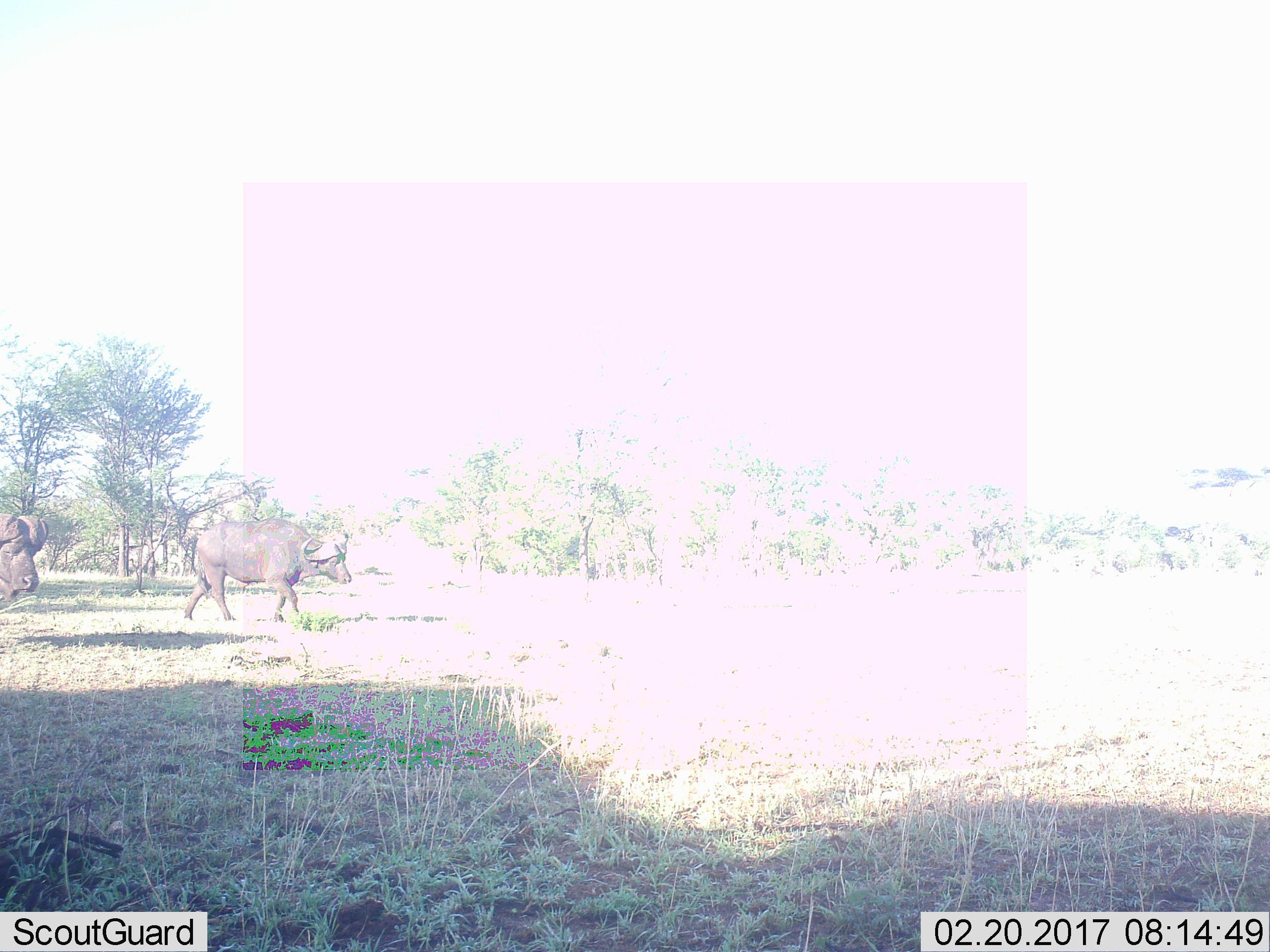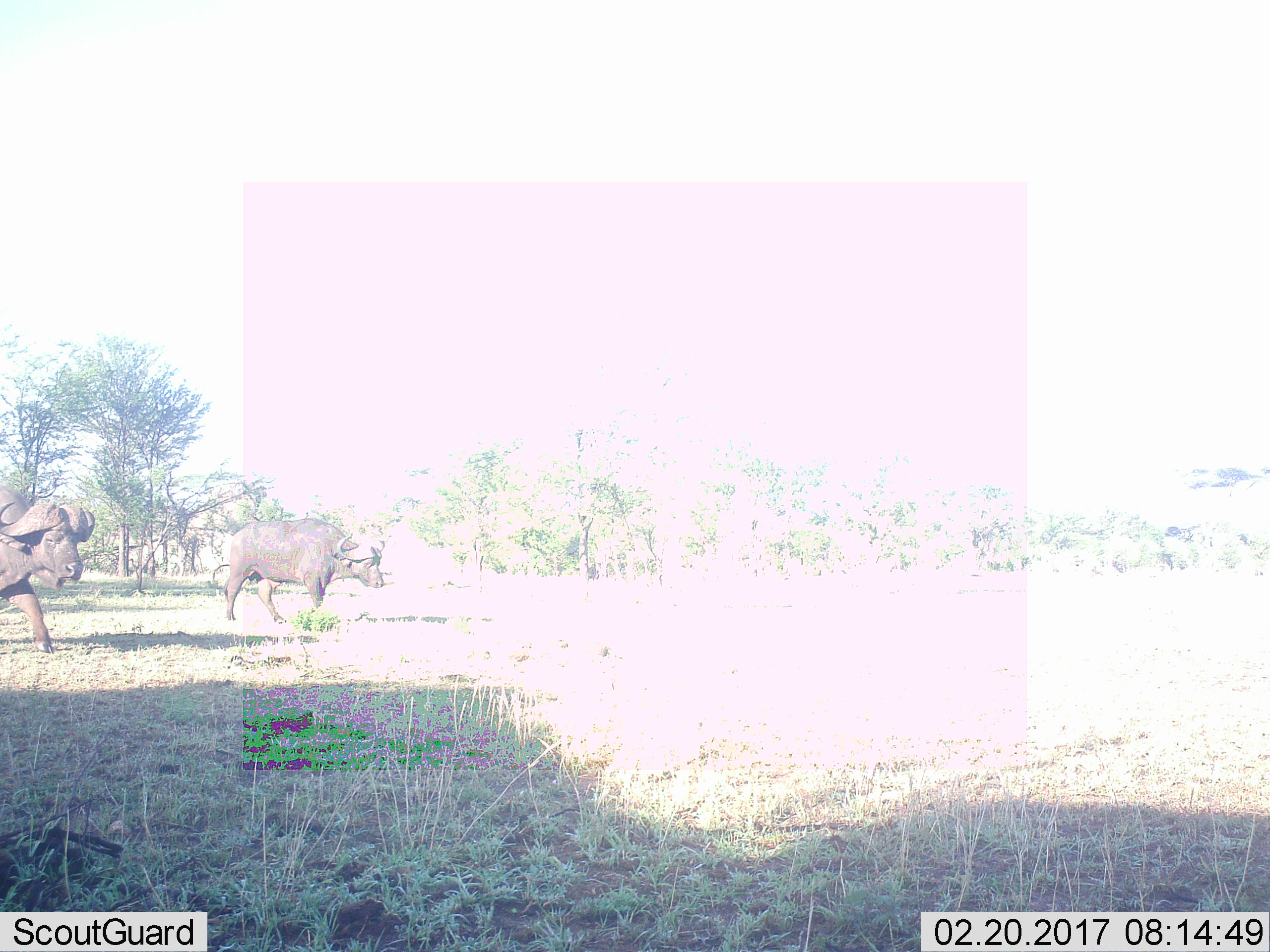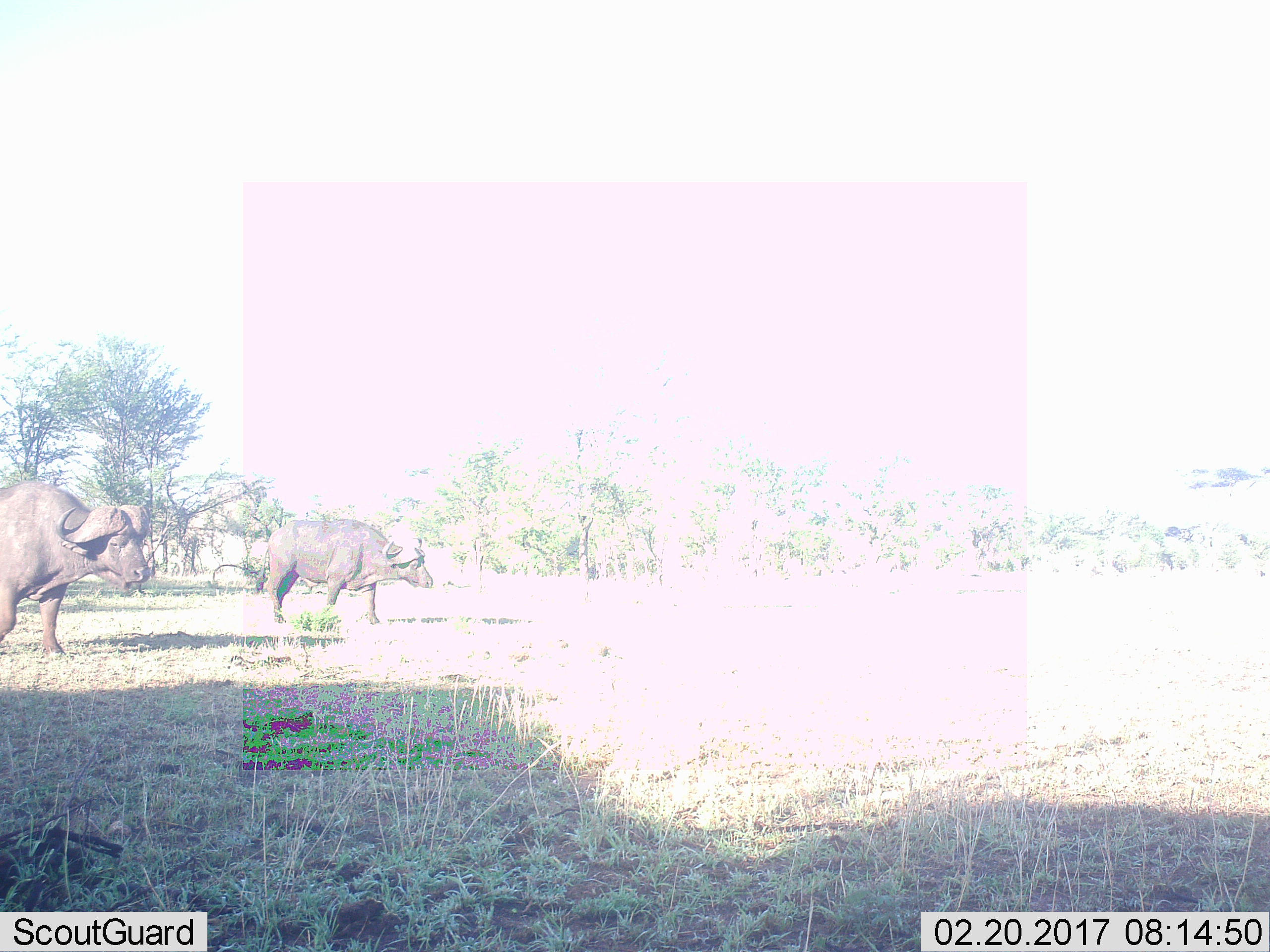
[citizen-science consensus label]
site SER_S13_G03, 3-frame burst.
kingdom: Animalia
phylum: Chordata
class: Mammalia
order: Artiodactyla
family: Bovidae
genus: Syncerus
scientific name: Syncerus caffer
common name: african buffalo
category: buffalo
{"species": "buffalo (african buffalo) (Syncerus caffer)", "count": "2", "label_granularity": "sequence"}